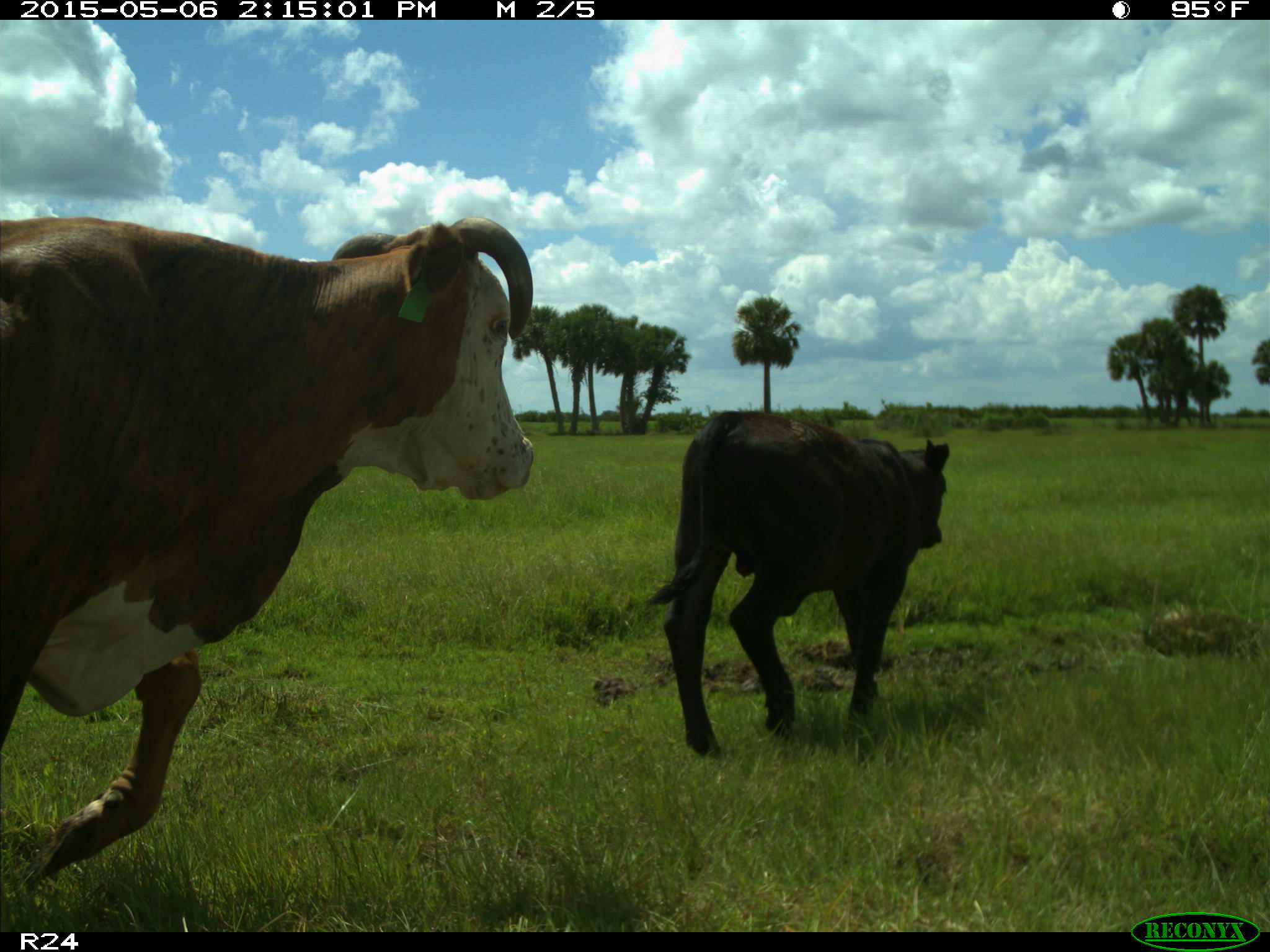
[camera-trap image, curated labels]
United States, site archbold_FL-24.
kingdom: Animalia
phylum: Chordata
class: Mammalia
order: Artiodactyla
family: Bovidae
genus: Bos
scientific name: Bos taurus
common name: domestic cow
Bos taurus (domestic cow).